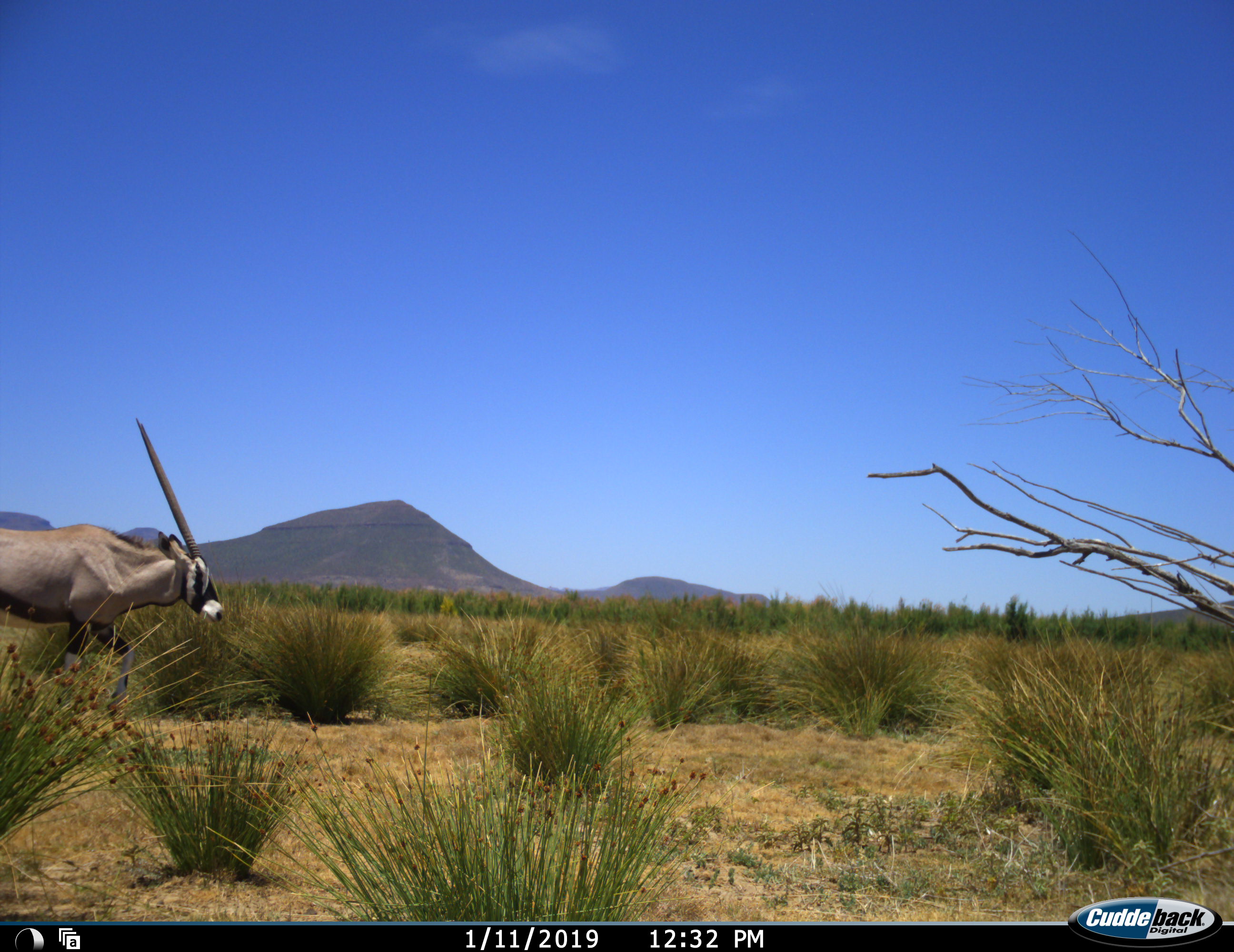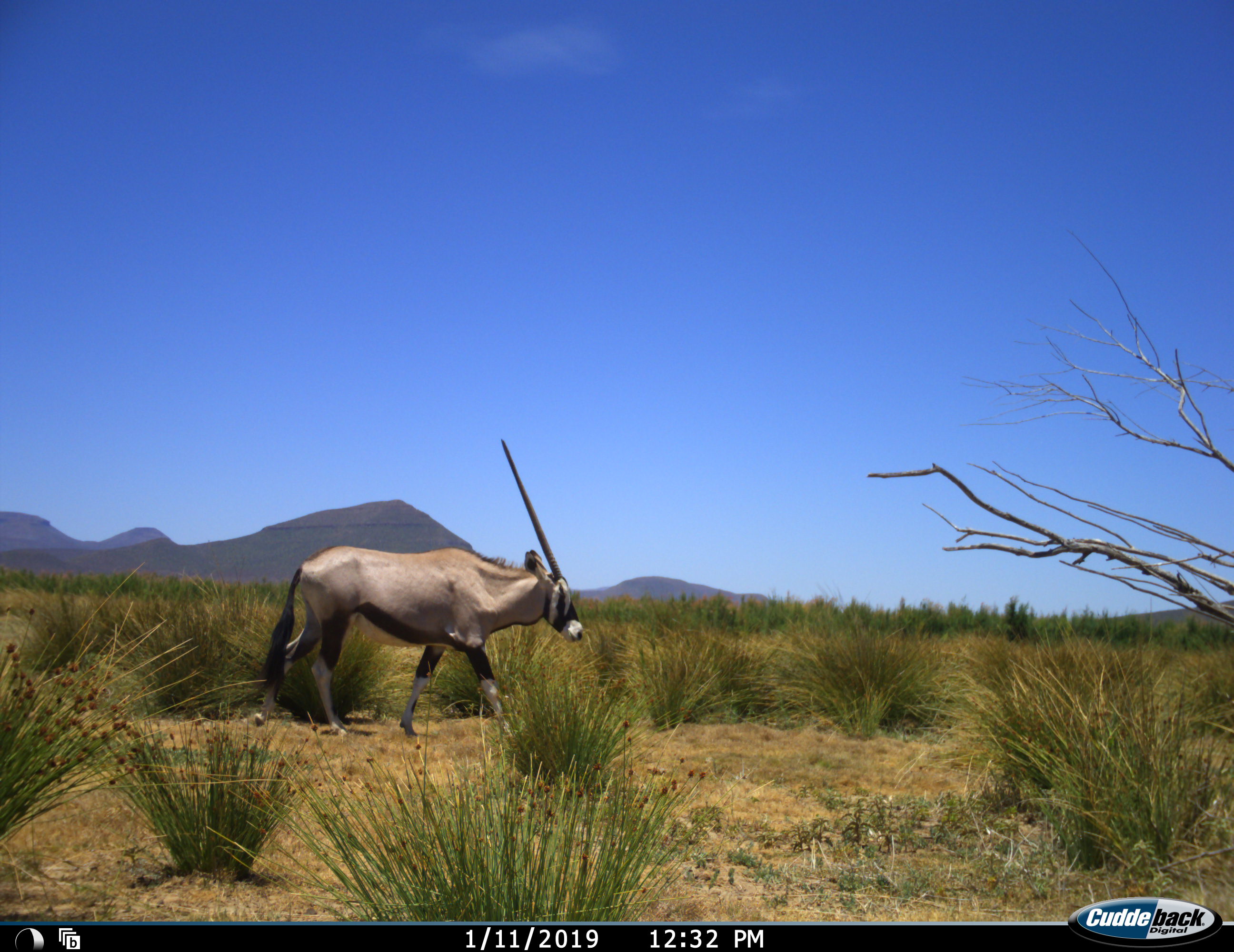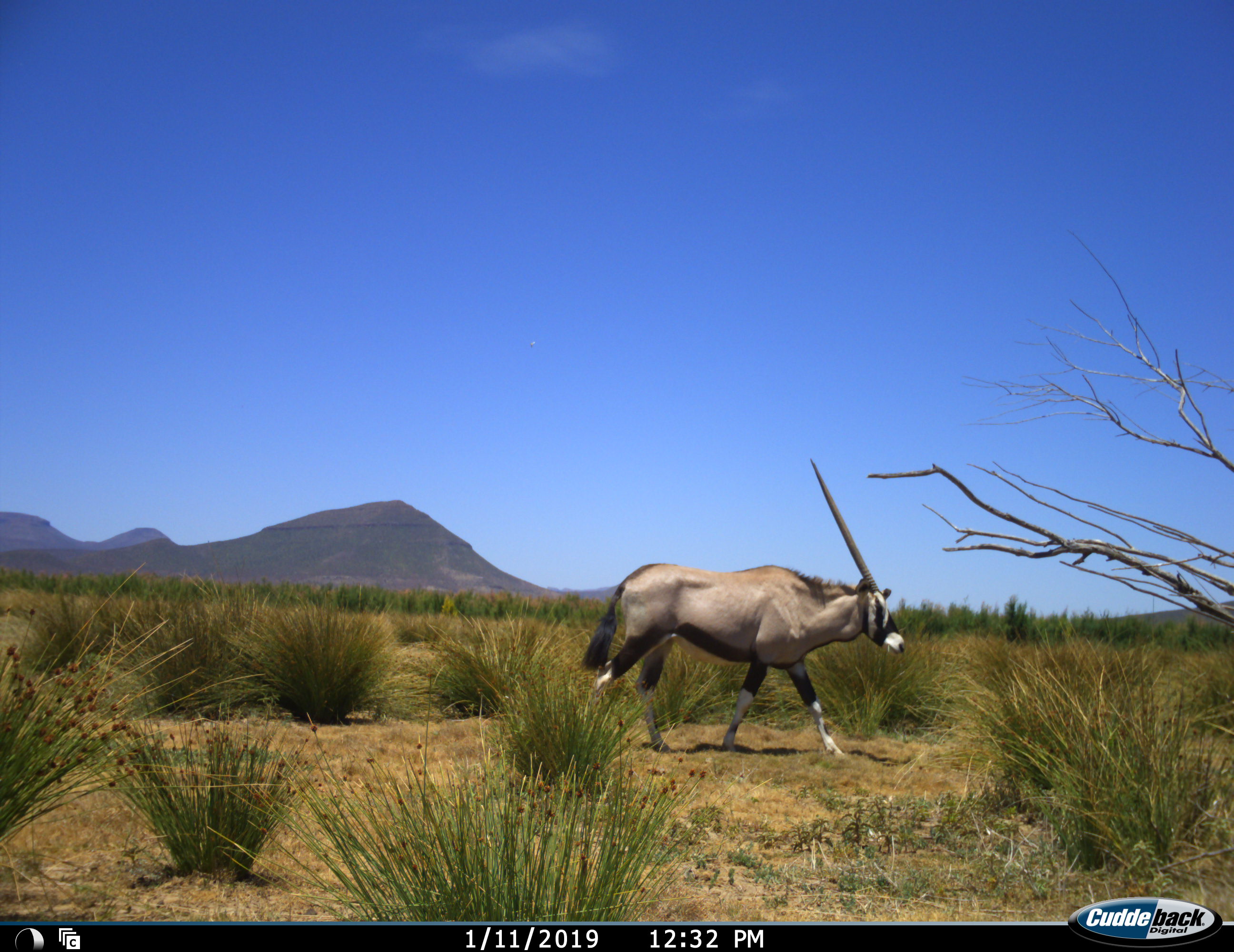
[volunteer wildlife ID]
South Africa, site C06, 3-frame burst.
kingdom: Animalia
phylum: Chordata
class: Mammalia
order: Artiodactyla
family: Bovidae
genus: Oryx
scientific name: Oryx gazella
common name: gemsbok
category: gemsbokoryx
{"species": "gemsbokoryx (gemsbok) (Oryx gazella)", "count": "1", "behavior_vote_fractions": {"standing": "0%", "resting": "0%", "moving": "100%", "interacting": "0%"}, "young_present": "0%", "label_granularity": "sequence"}